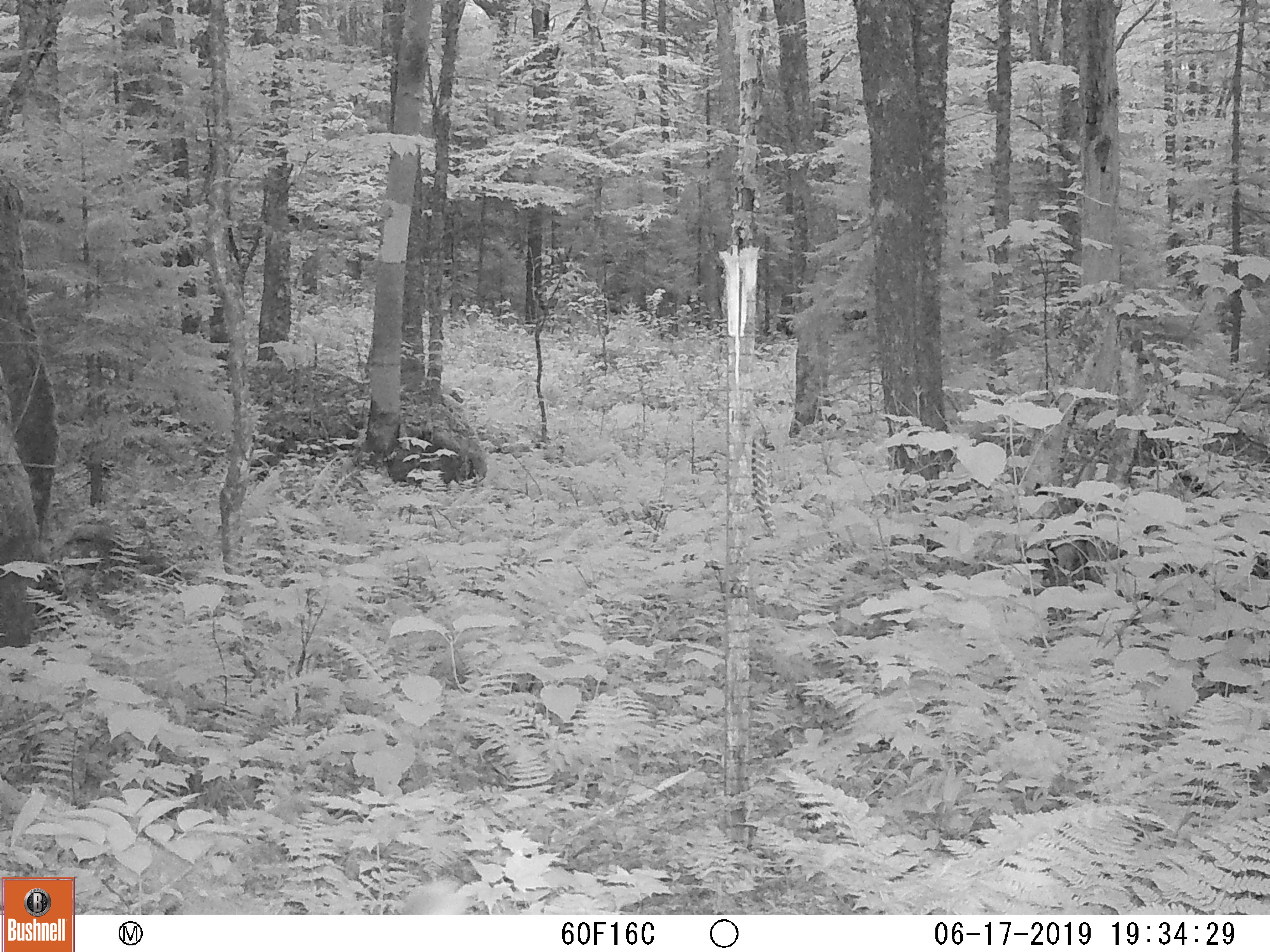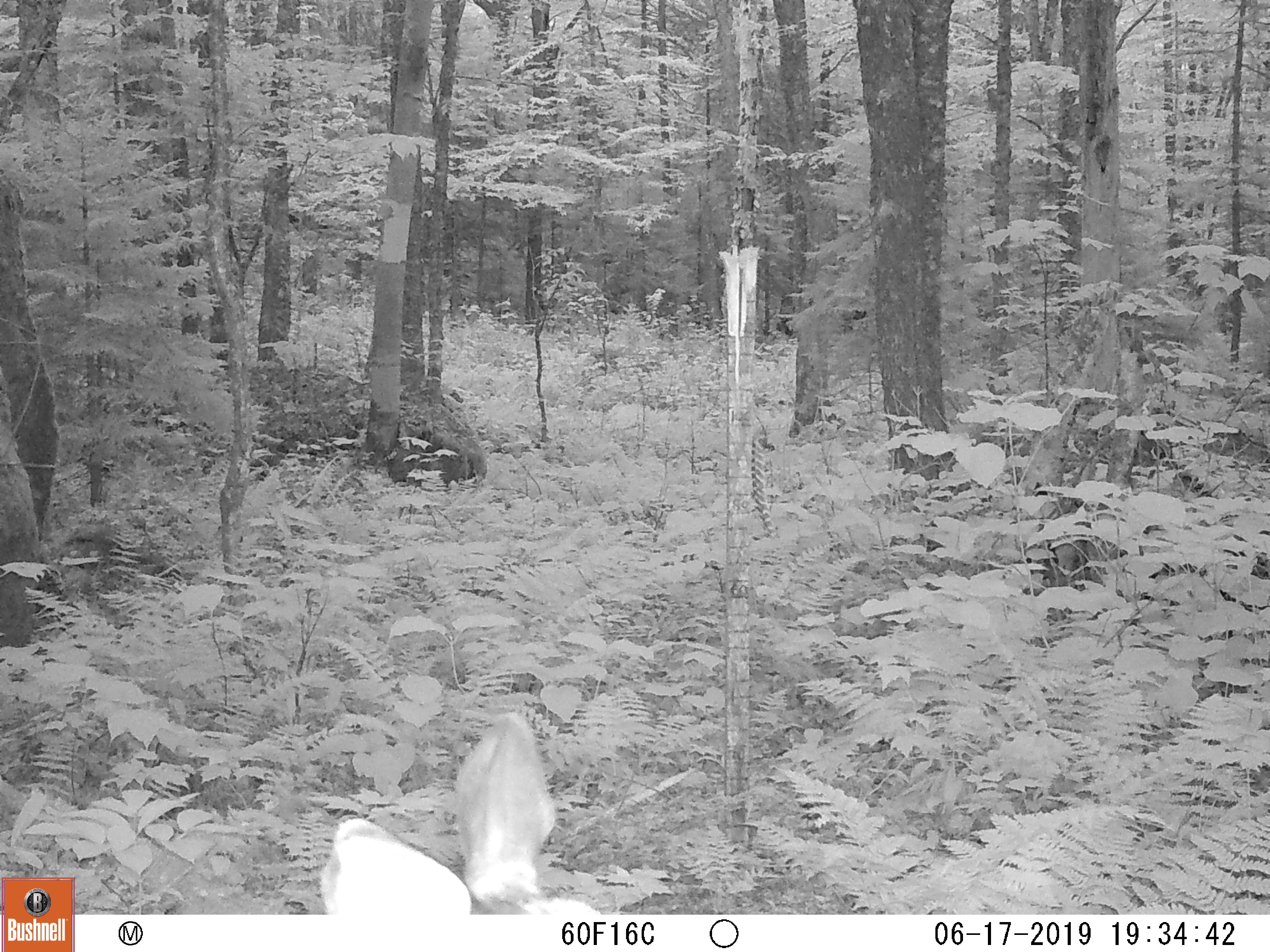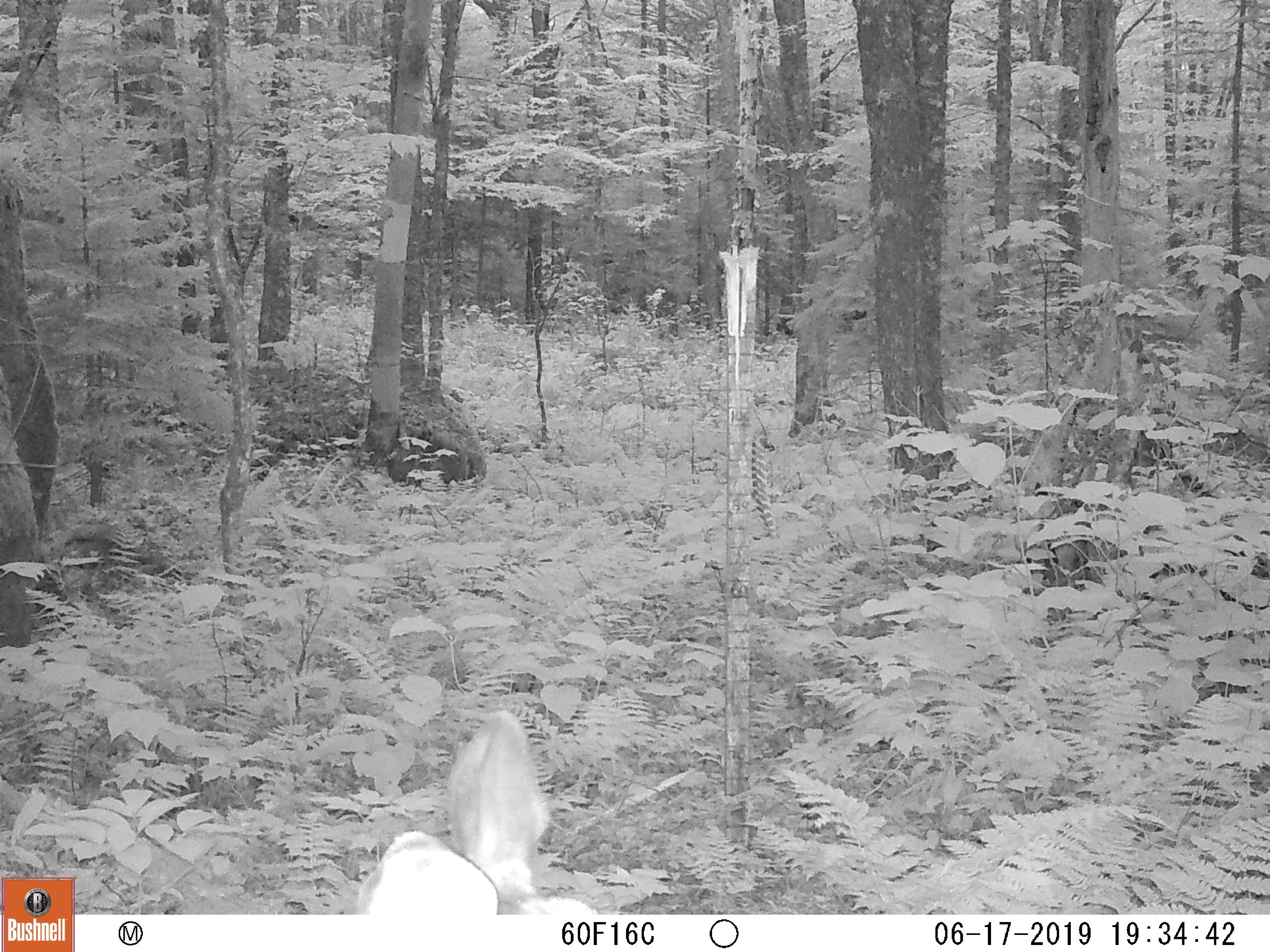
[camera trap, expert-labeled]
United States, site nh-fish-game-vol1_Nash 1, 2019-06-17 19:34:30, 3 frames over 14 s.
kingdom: Animalia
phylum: Chordata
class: Mammalia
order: Artiodactyla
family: Cervidae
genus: Odocoileus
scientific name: Odocoileus virginianus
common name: white-tailed deer